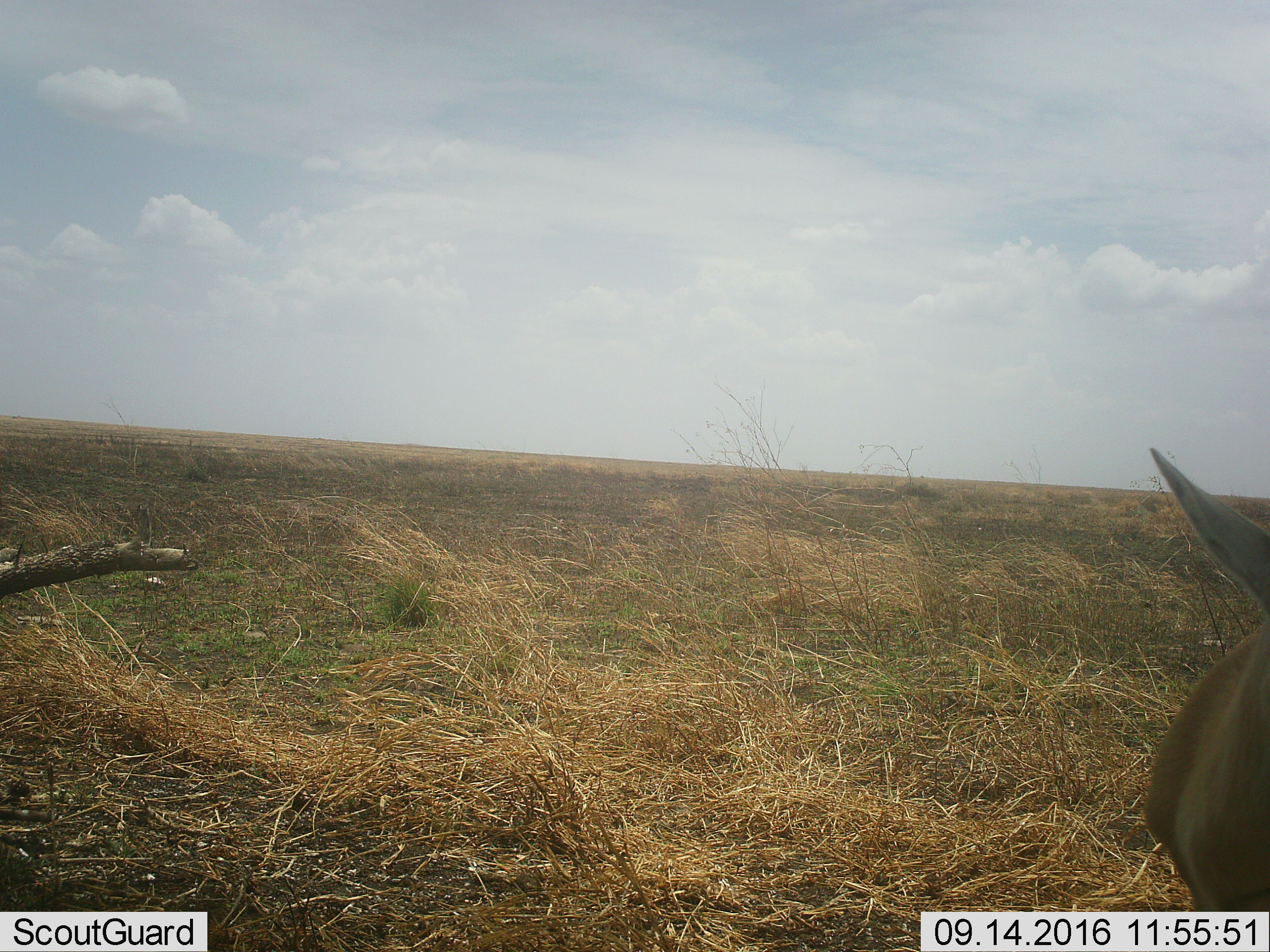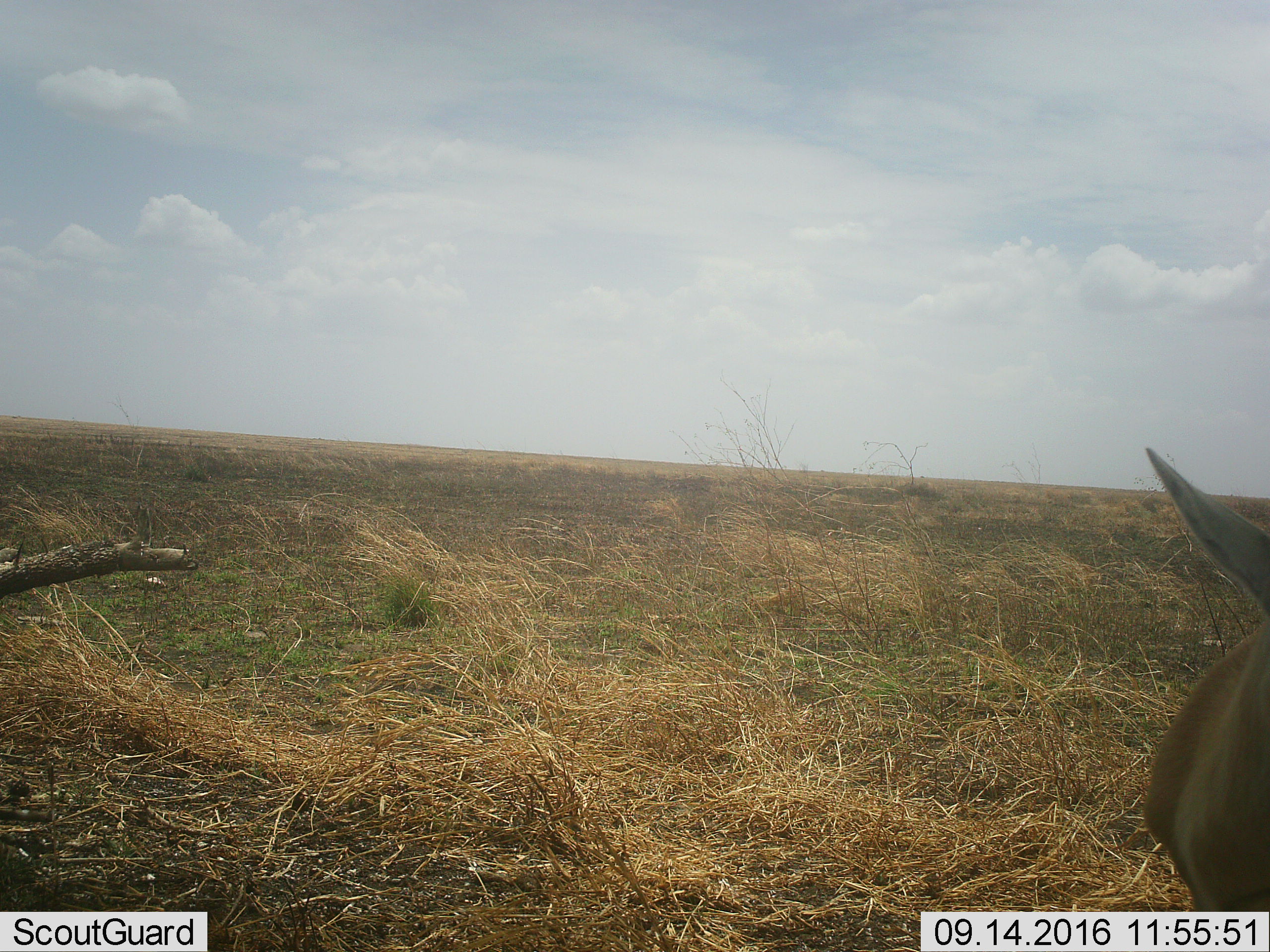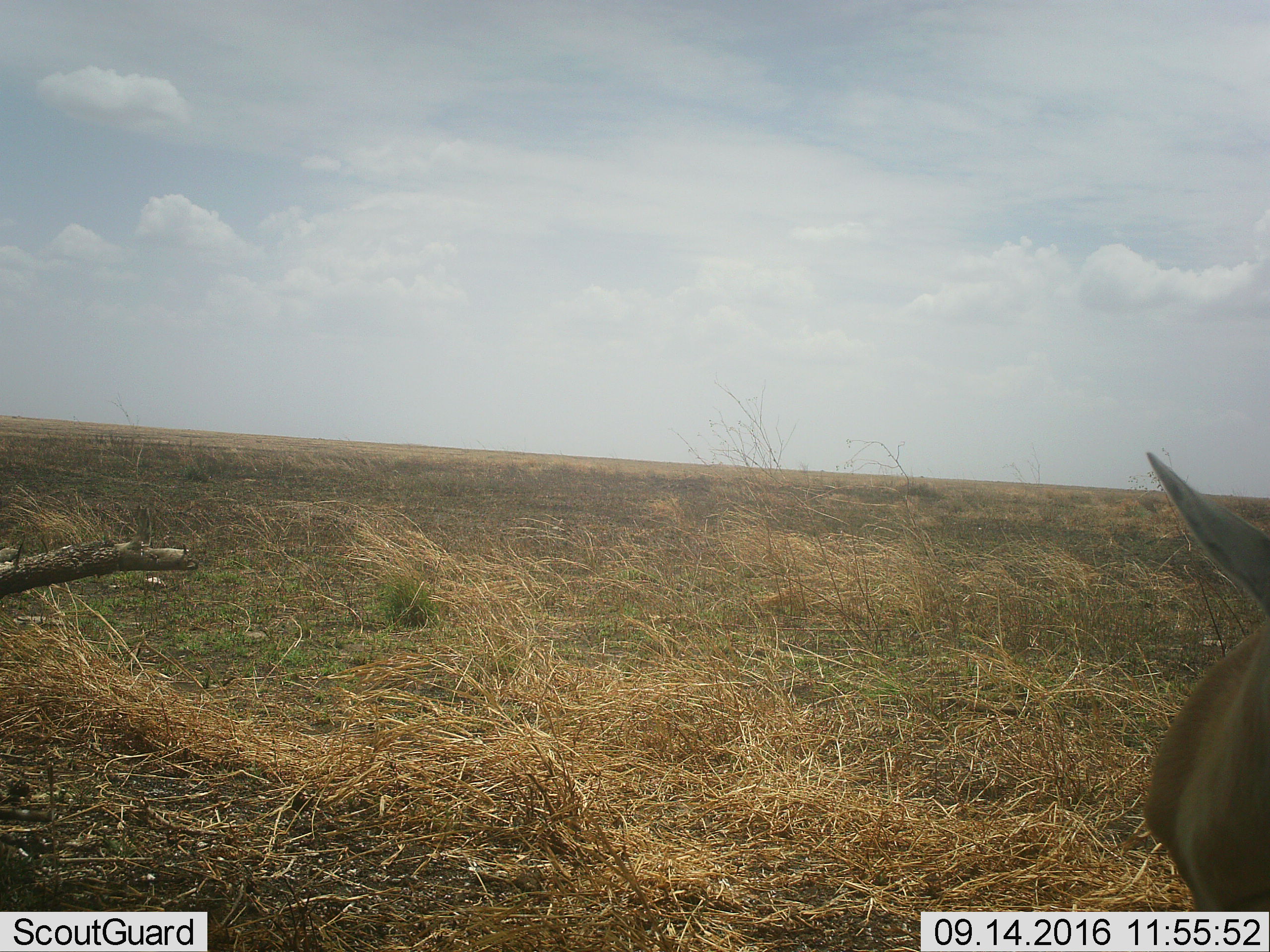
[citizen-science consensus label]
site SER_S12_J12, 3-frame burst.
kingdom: Animalia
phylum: Chordata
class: Mammalia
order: Artiodactyla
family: Bovidae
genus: Aepyceros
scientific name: Aepyceros melampus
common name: impala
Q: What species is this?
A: Impala (Aepyceros melampus).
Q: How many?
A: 1.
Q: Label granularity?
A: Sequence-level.